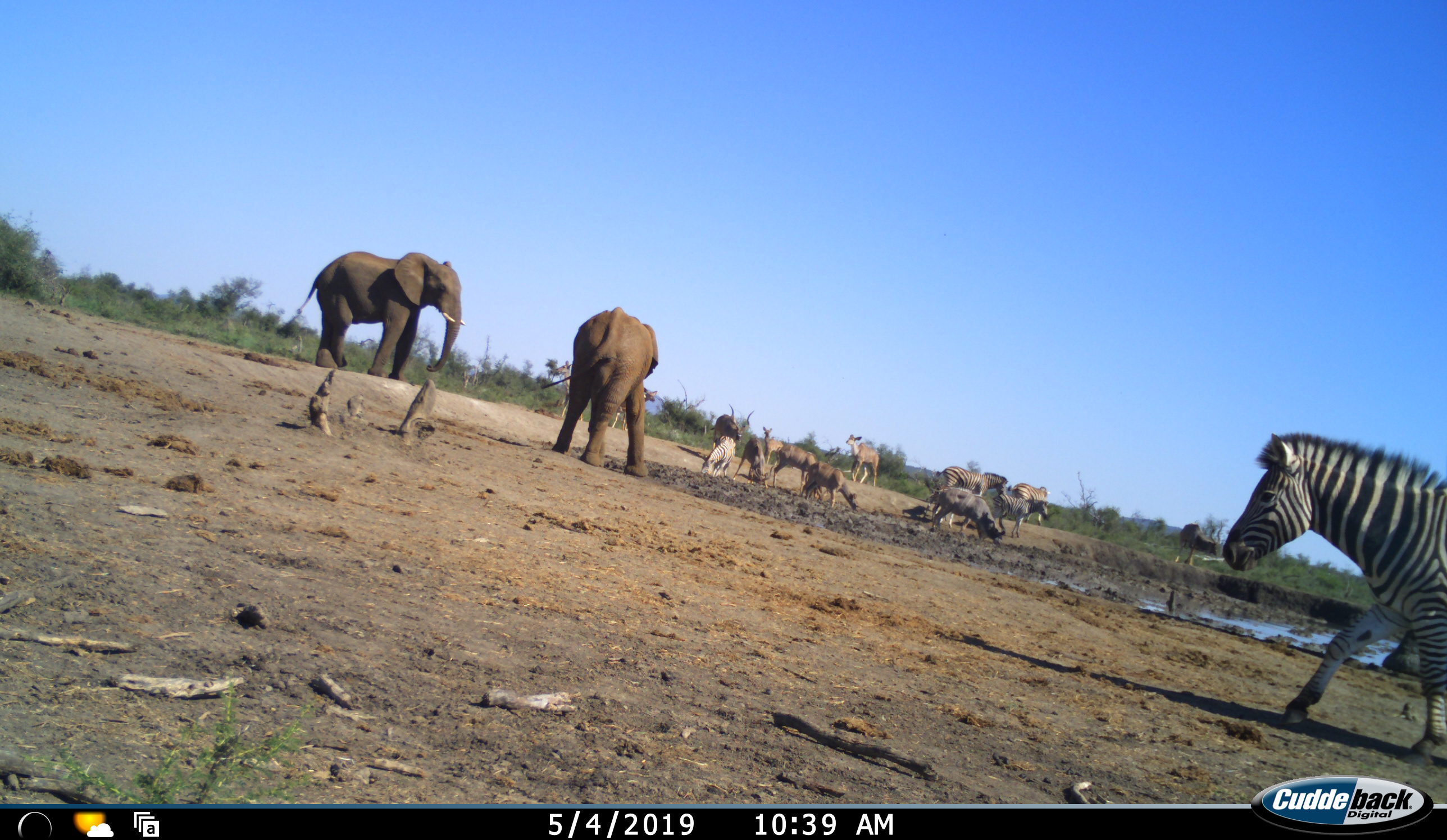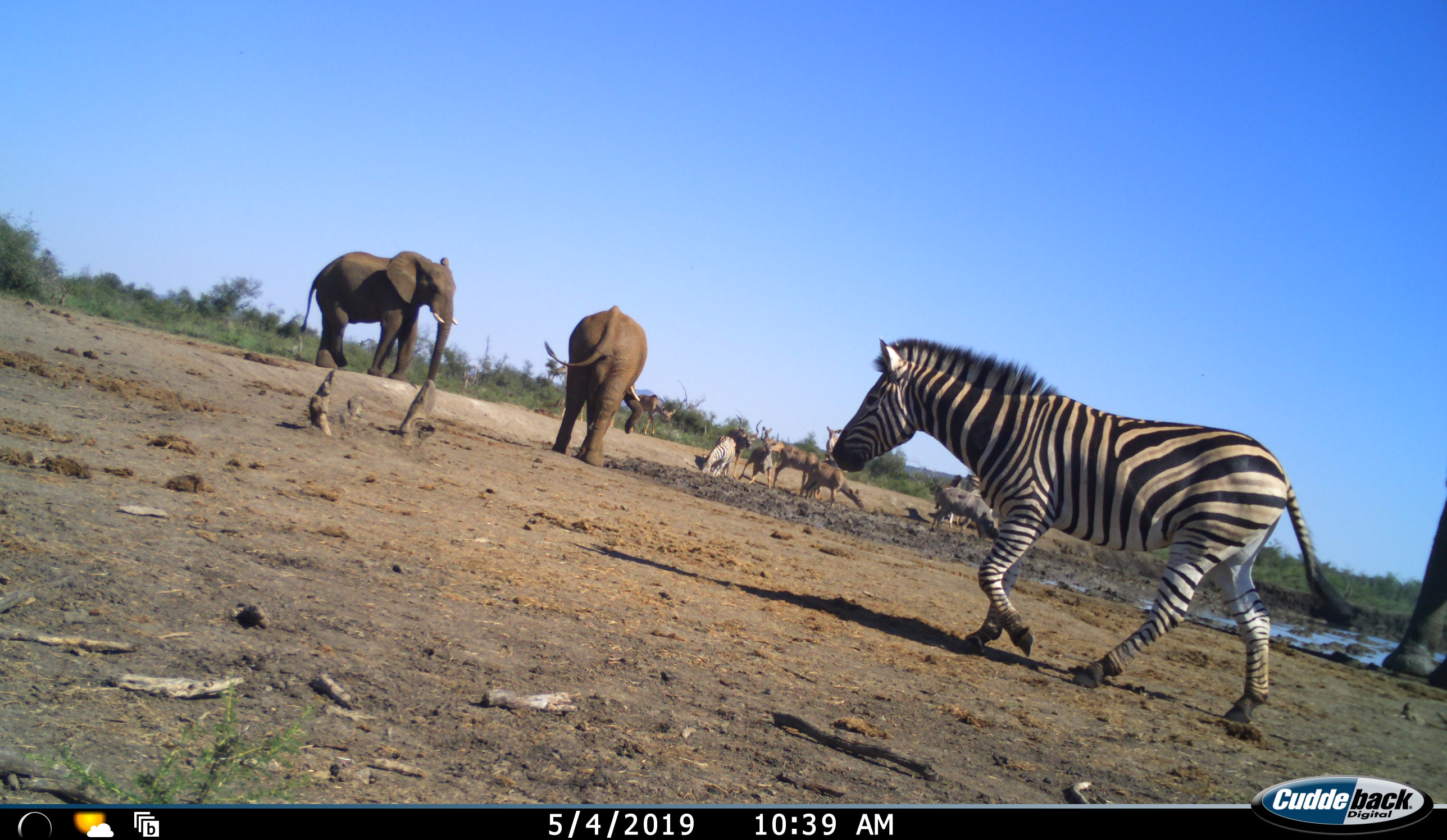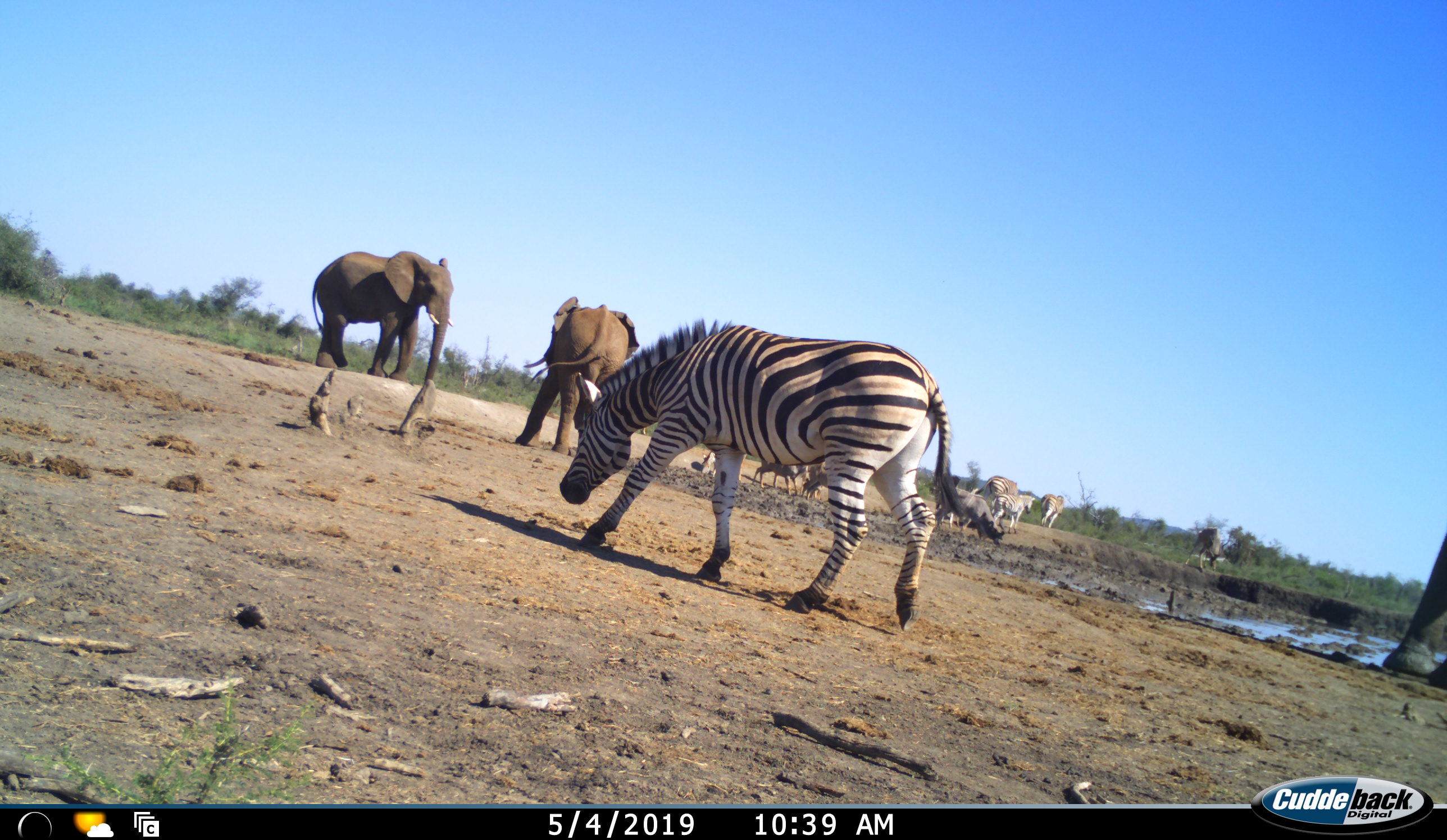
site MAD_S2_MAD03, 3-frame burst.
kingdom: Animalia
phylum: Chordata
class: Mammalia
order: Proboscidea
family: Elephantidae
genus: Loxodonta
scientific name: Loxodonta africana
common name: african bush elephant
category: elephant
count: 3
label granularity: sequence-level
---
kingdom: Animalia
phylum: Chordata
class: Mammalia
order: Artiodactyla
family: Bovidae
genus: Tragelaphus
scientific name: Tragelaphus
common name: kudu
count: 8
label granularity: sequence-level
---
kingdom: Animalia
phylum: Chordata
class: Mammalia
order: Perissodactyla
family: Equidae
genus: Equus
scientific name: Equus quagga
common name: plains zebra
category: zebraplains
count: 5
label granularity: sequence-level